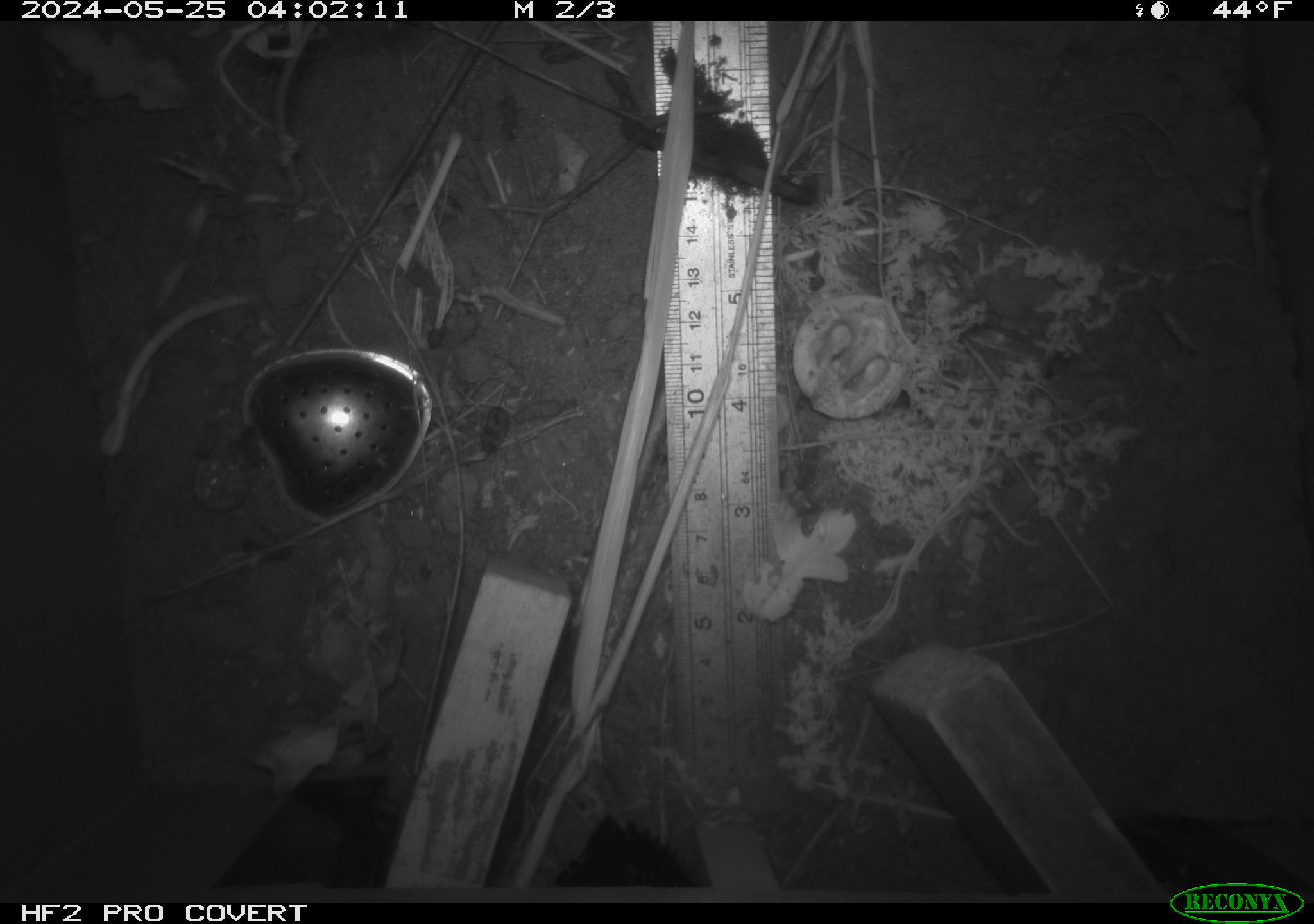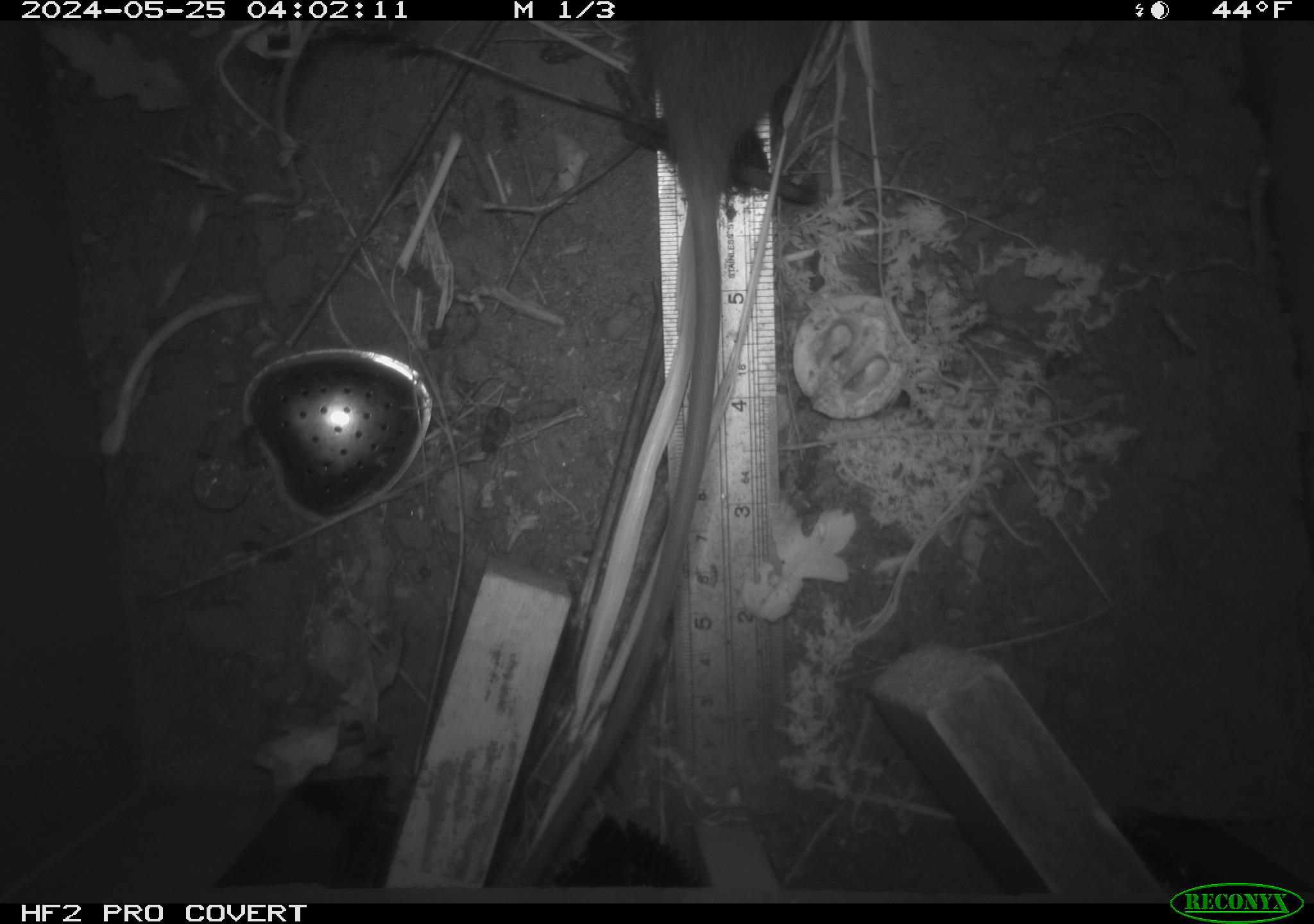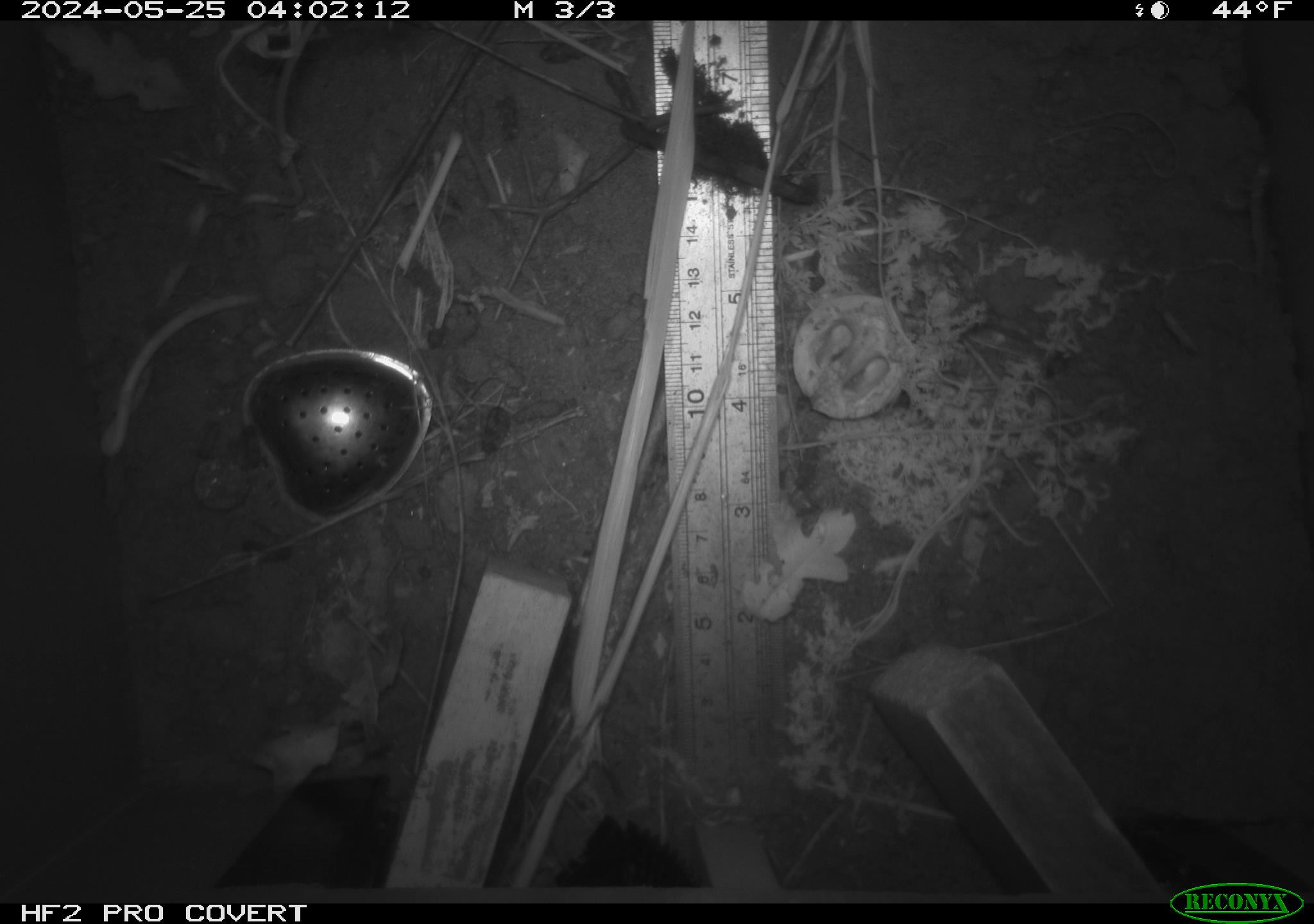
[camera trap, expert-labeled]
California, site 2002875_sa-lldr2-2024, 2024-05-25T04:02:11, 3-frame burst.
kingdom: Animalia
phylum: Chordata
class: Mammalia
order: Rodentia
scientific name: Rodentia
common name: rodent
Rodent (Rodentia).